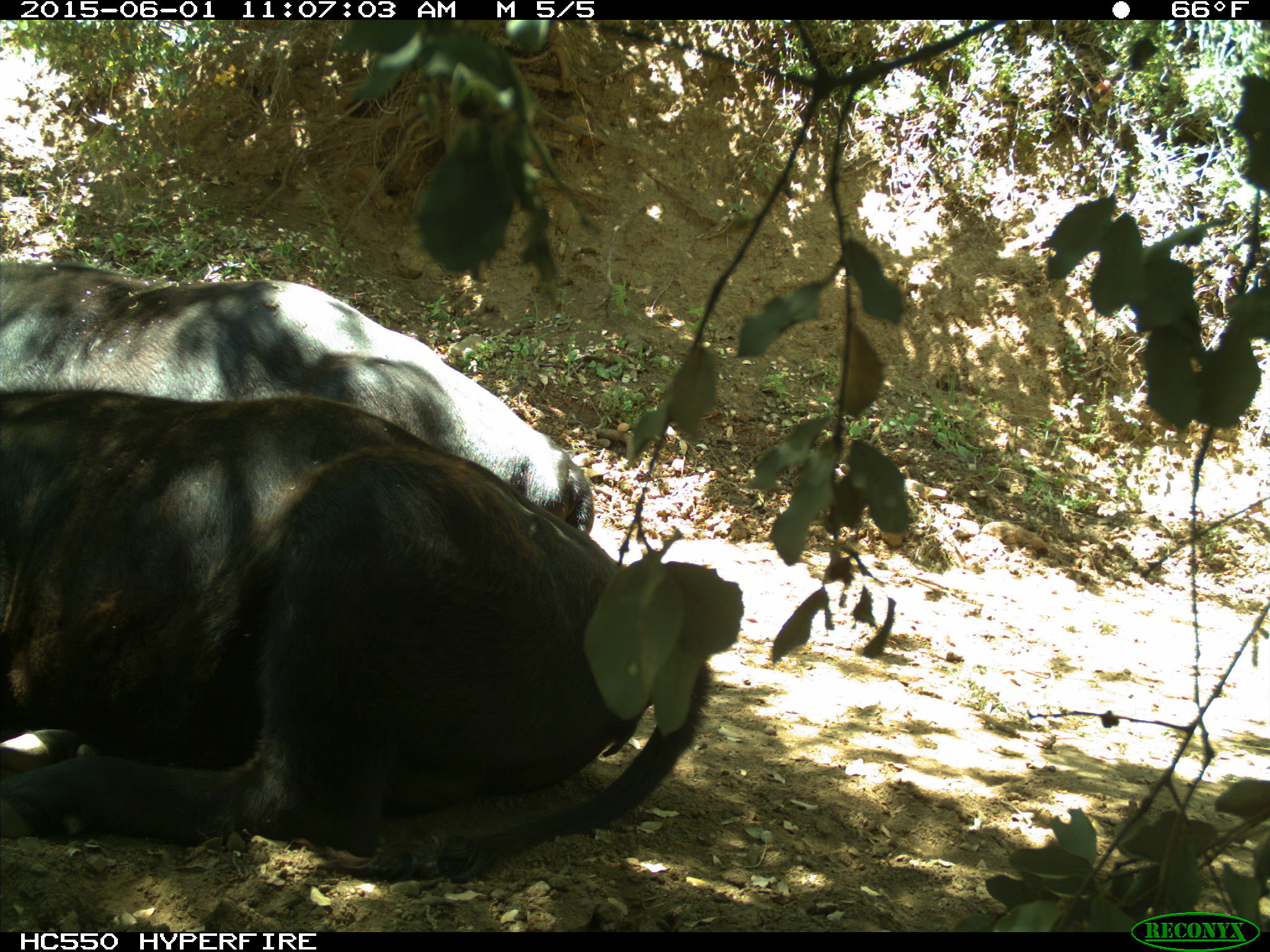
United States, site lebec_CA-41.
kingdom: Animalia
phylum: Chordata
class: Mammalia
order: Artiodactyla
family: Bovidae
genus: Bos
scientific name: Bos taurus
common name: domestic cow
Bos taurus (domestic cow).